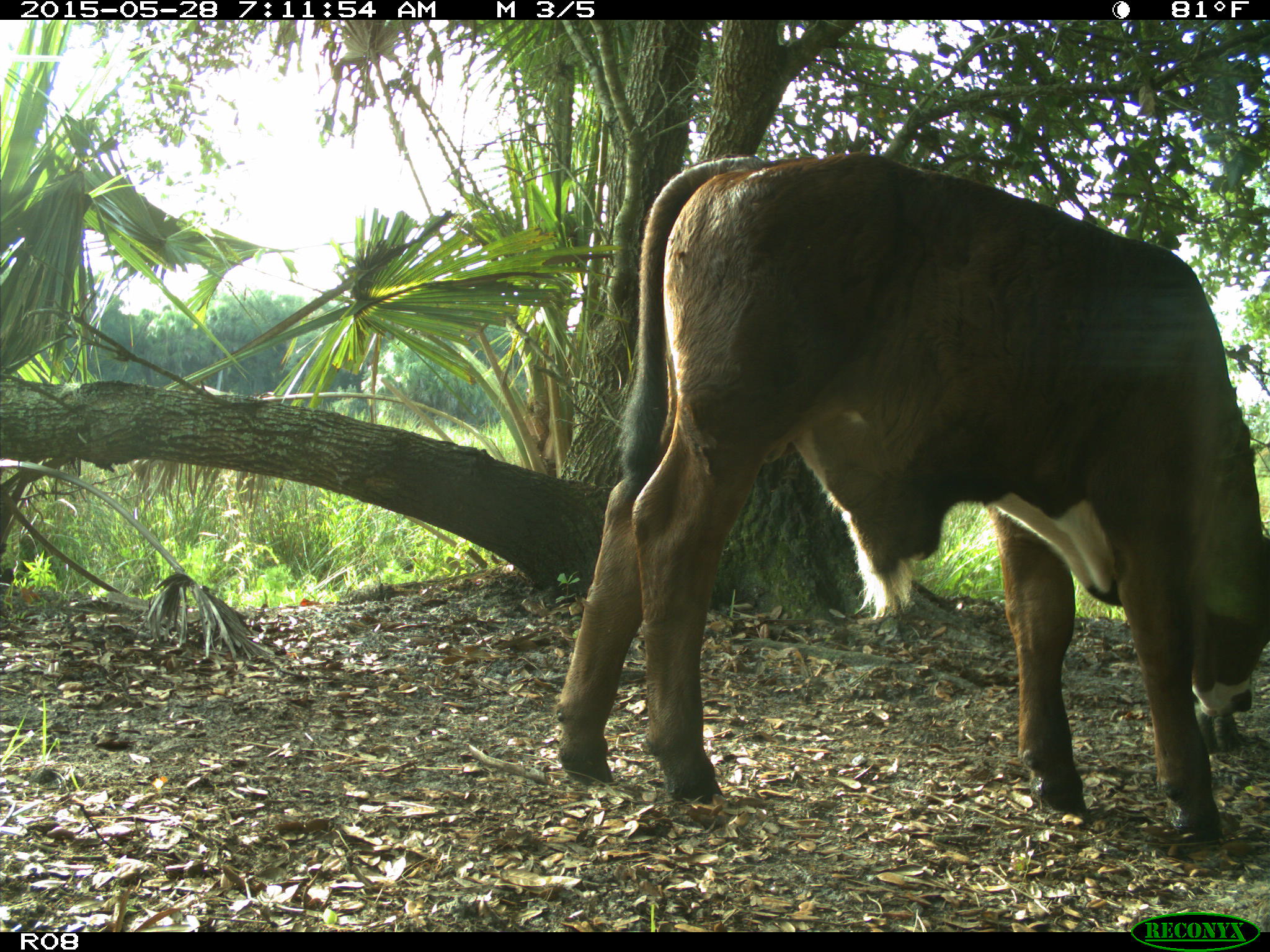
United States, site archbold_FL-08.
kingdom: Animalia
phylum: Chordata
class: Mammalia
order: Artiodactyla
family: Bovidae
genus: Bos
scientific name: Bos taurus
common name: domestic cow